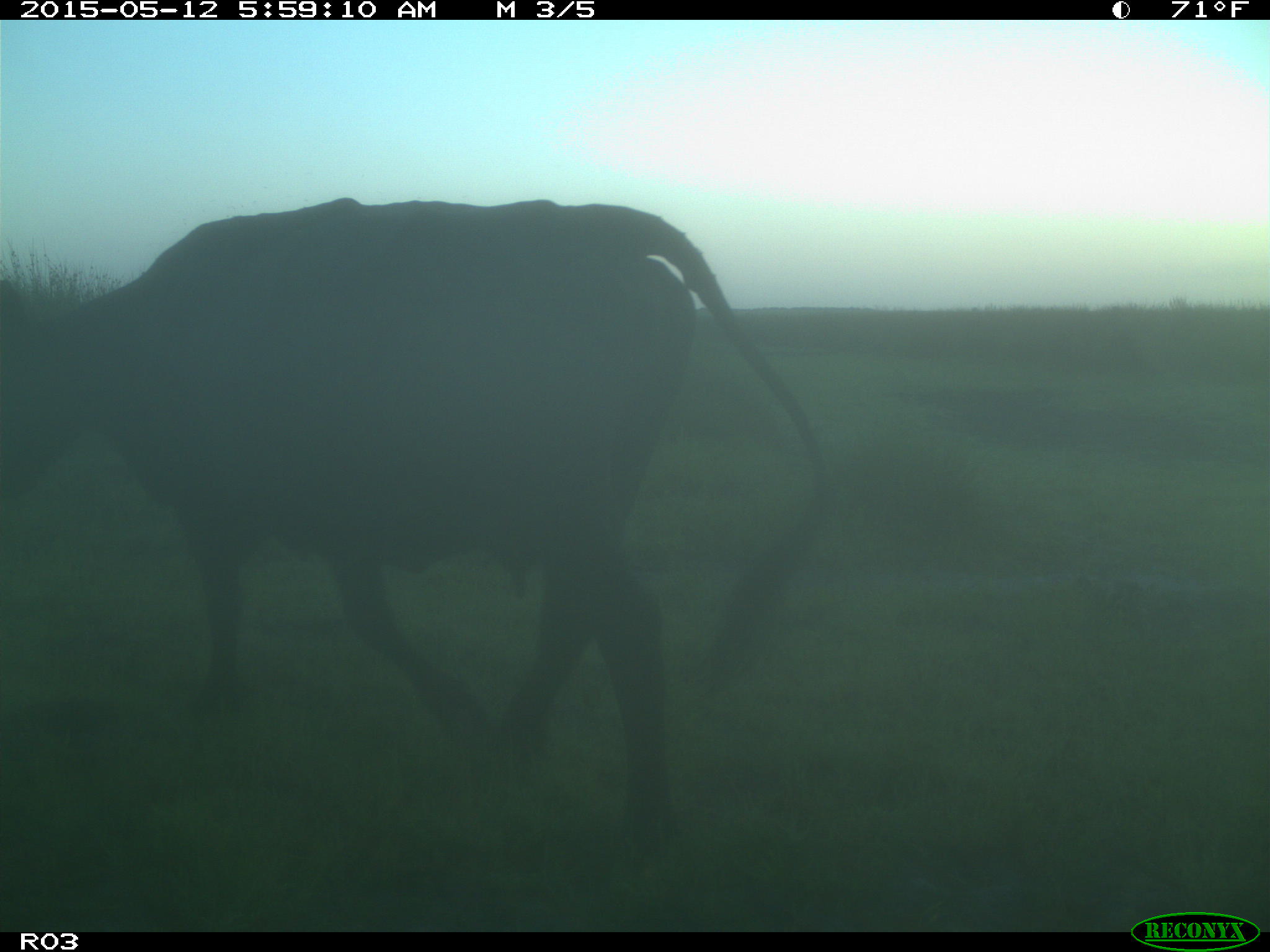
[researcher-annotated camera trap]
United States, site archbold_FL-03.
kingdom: Animalia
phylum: Chordata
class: Mammalia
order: Artiodactyla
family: Bovidae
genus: Bos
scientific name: Bos taurus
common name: domestic cow